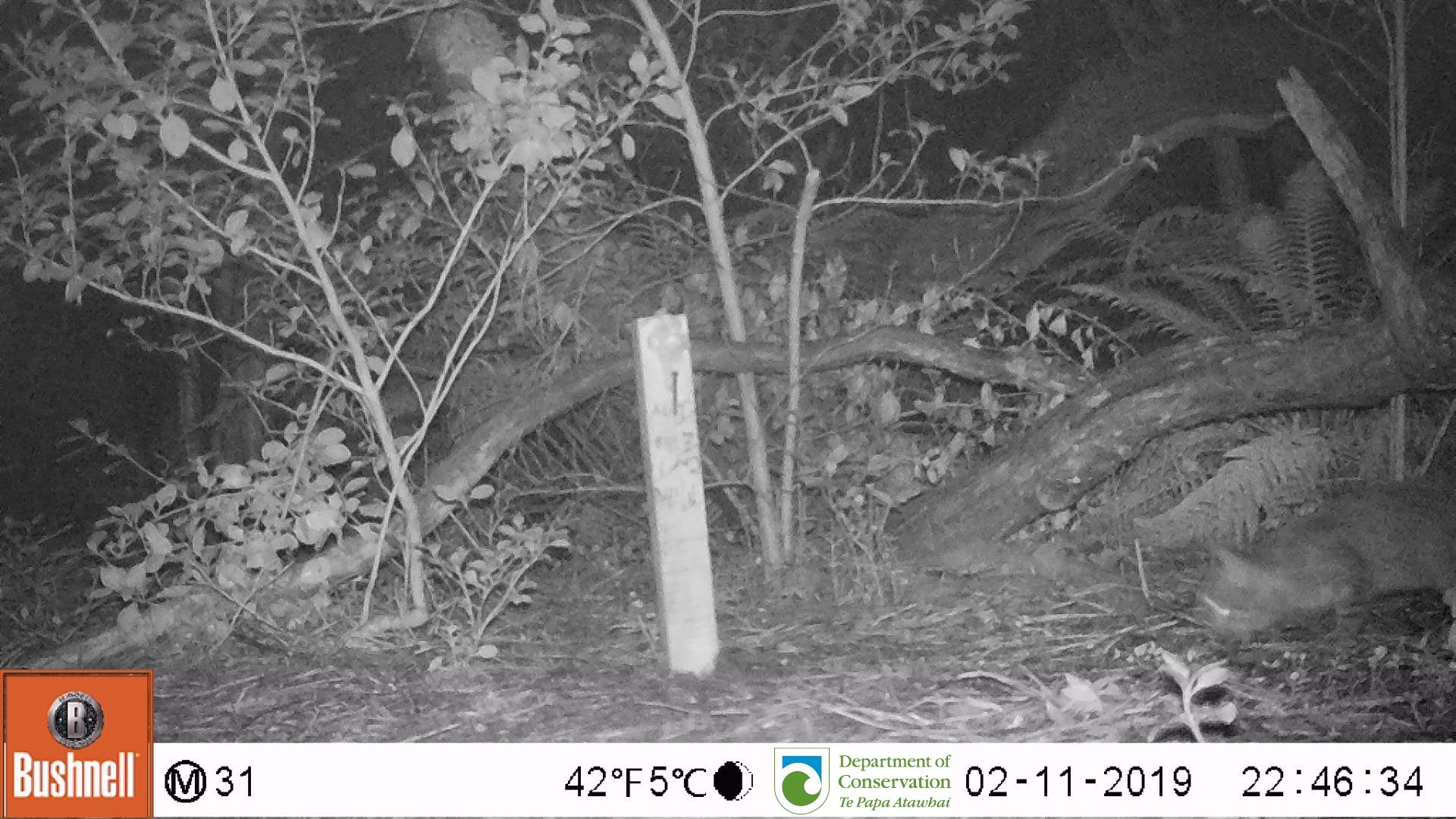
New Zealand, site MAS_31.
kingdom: Animalia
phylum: Chordata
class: Mammalia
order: Carnivora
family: Felidae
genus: Felis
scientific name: Felis catus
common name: domestic cat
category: cat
Cat (domestic cat) (Felis catus).